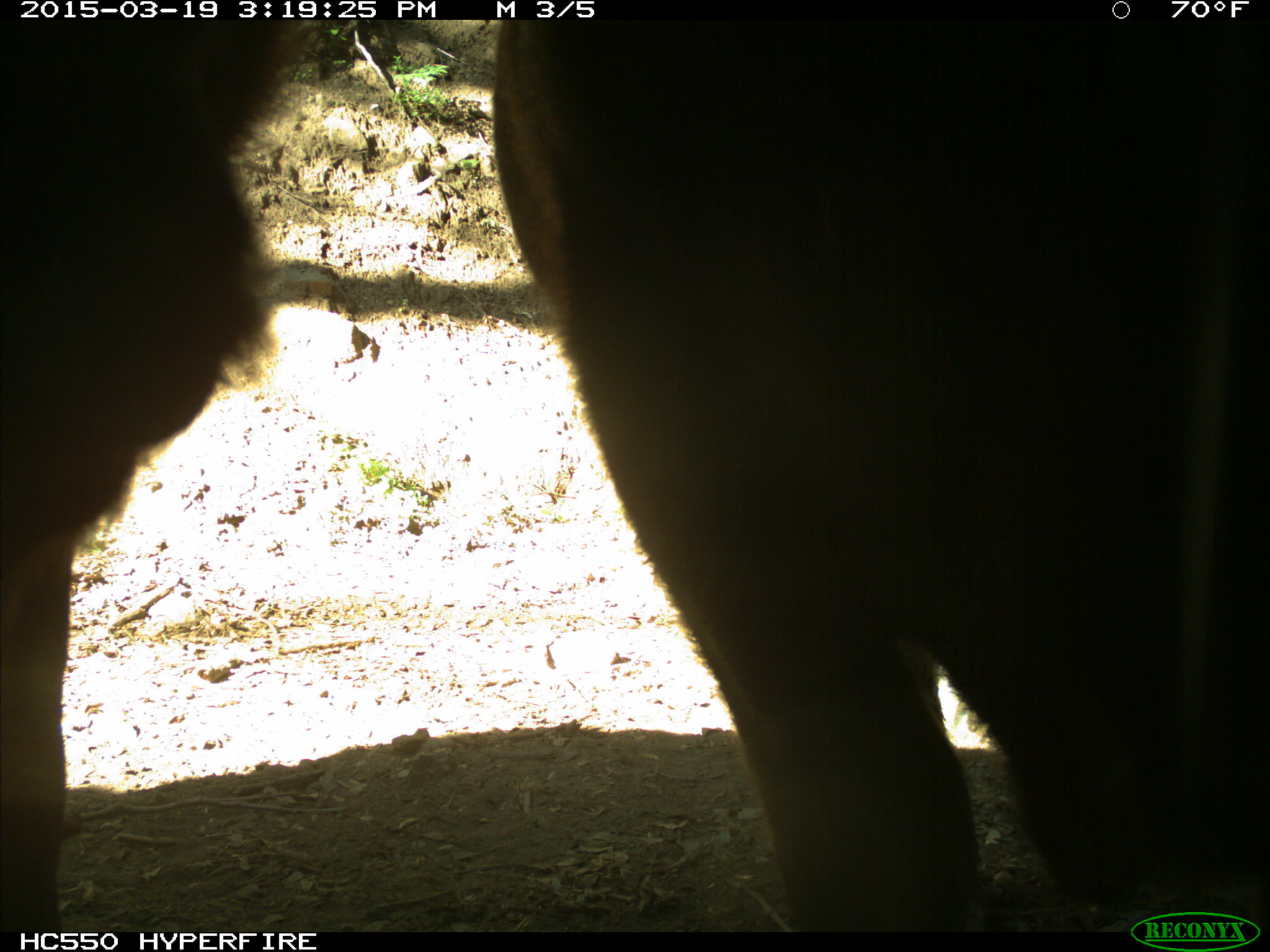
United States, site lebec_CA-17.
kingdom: Animalia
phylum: Chordata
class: Mammalia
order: Artiodactyla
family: Bovidae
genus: Bos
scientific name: Bos taurus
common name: domestic cow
Bos taurus (domestic cow).